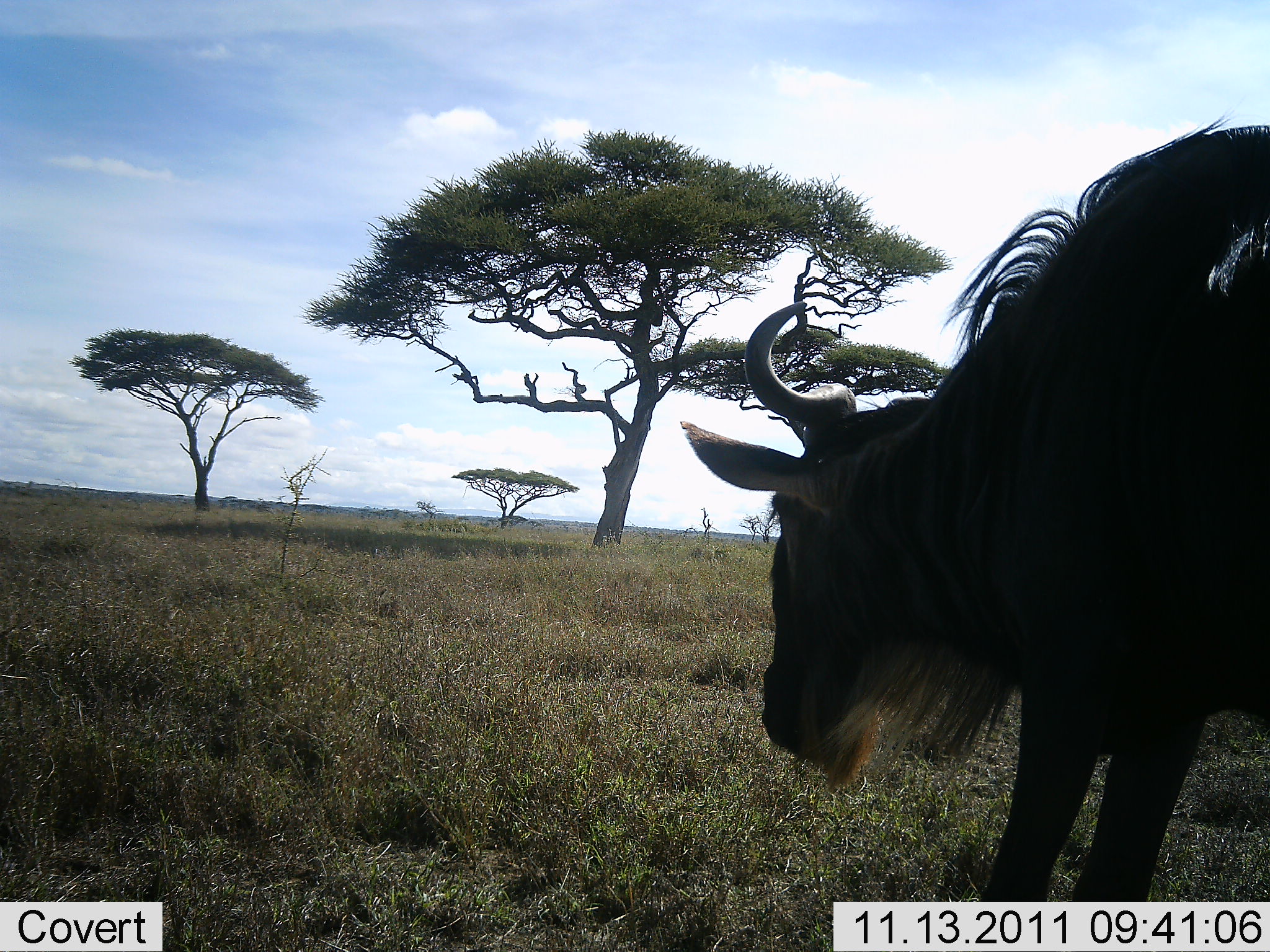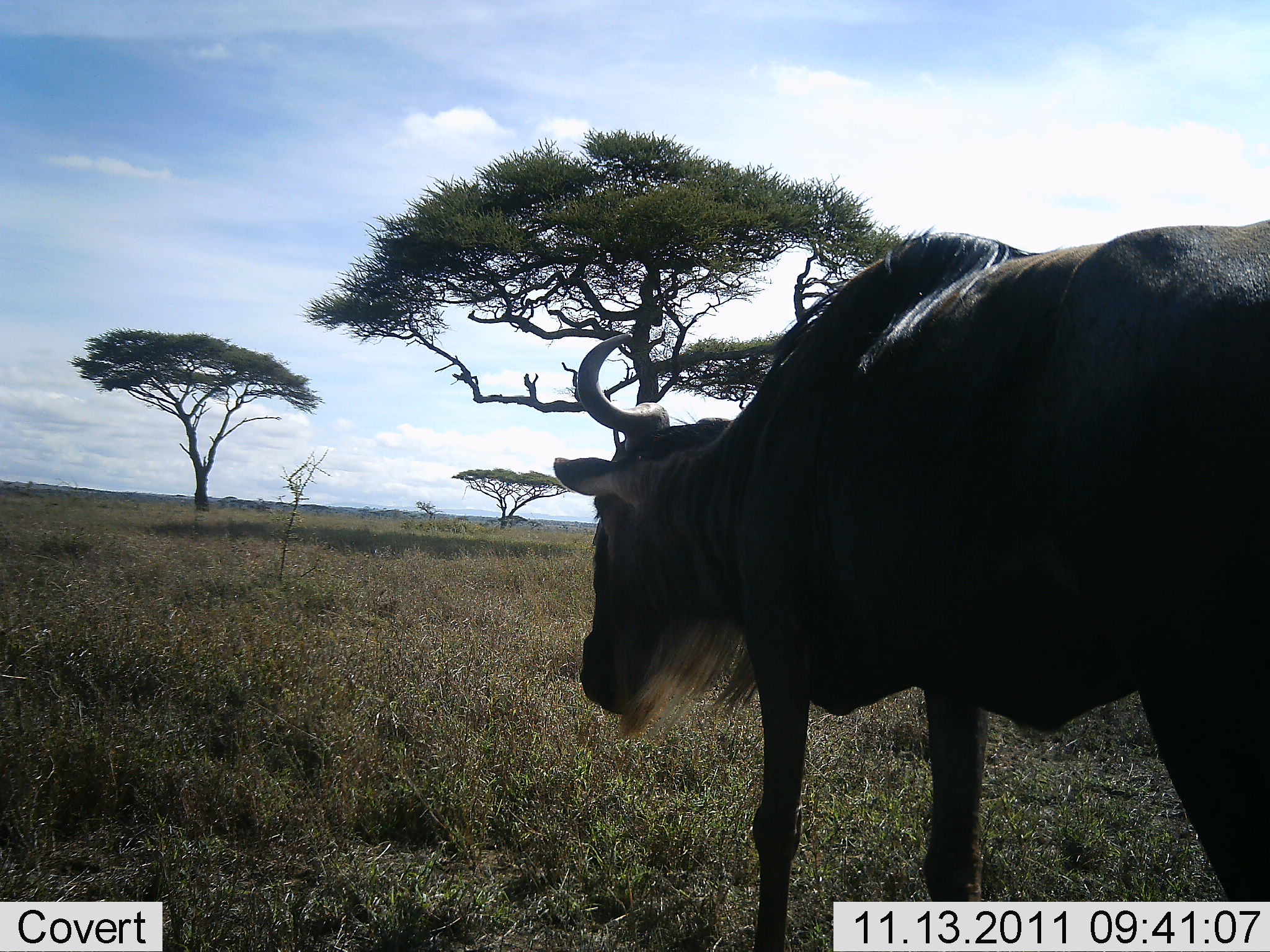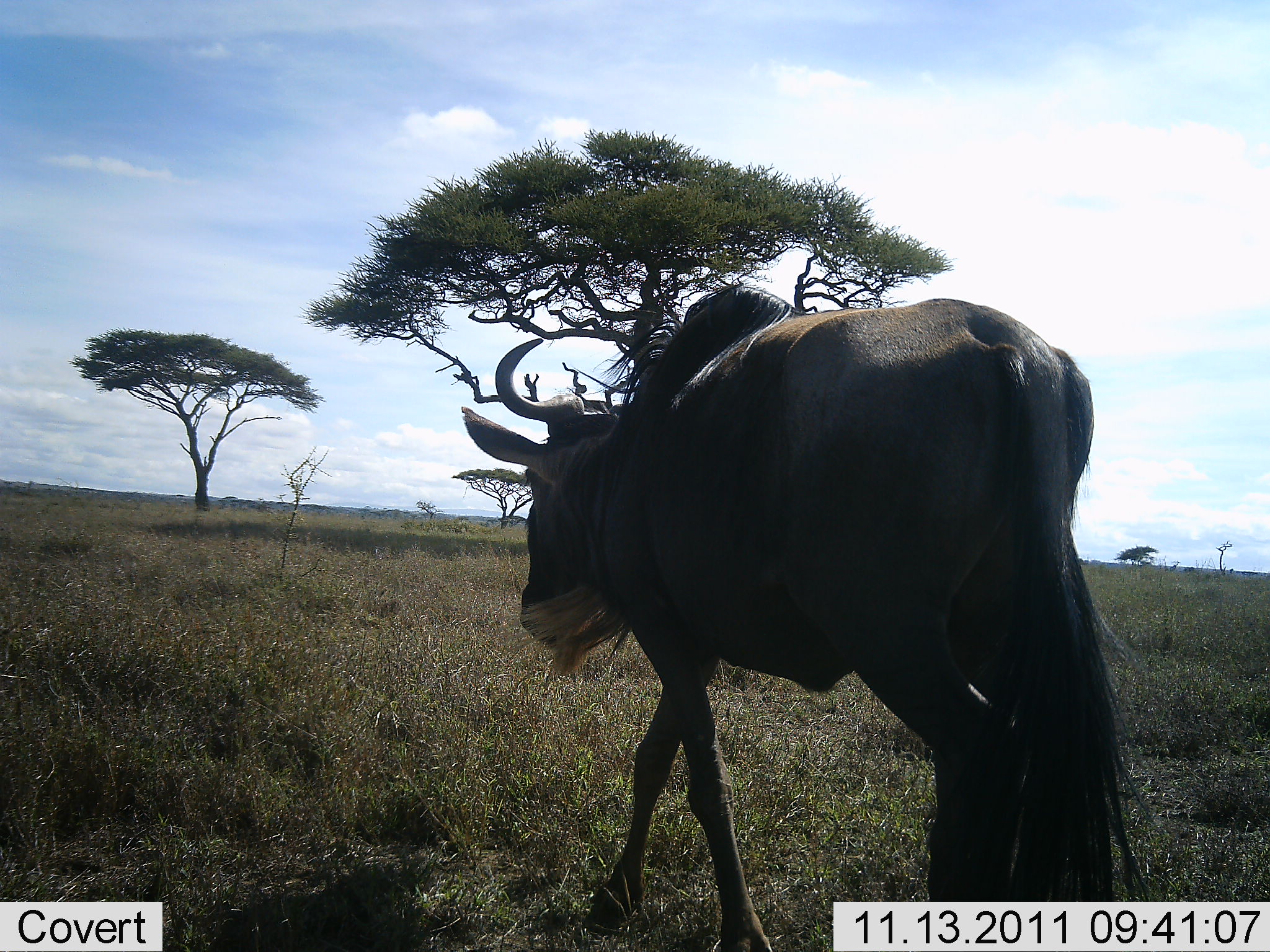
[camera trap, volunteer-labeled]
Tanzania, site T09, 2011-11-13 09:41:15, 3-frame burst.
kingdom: Animalia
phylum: Chordata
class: Mammalia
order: Artiodactyla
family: Bovidae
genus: Connochaetes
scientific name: Connochaetes taurinus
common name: blue wildebeest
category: wildebeest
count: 1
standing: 27%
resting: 0%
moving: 82%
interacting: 0%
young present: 0%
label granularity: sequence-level